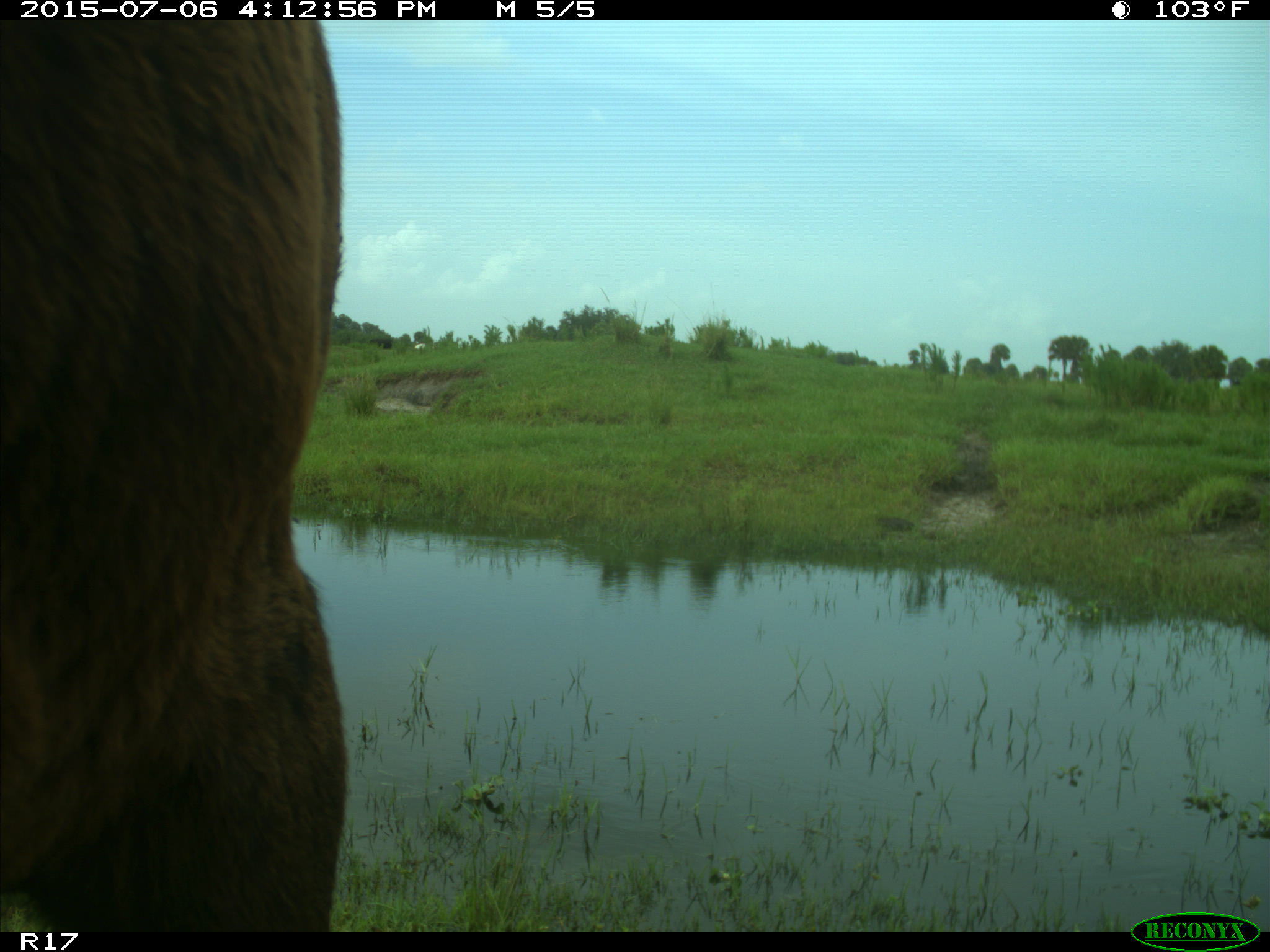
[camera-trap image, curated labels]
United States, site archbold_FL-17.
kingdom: Animalia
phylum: Chordata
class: Mammalia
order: Artiodactyla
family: Bovidae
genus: Bos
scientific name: Bos taurus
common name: domestic cow